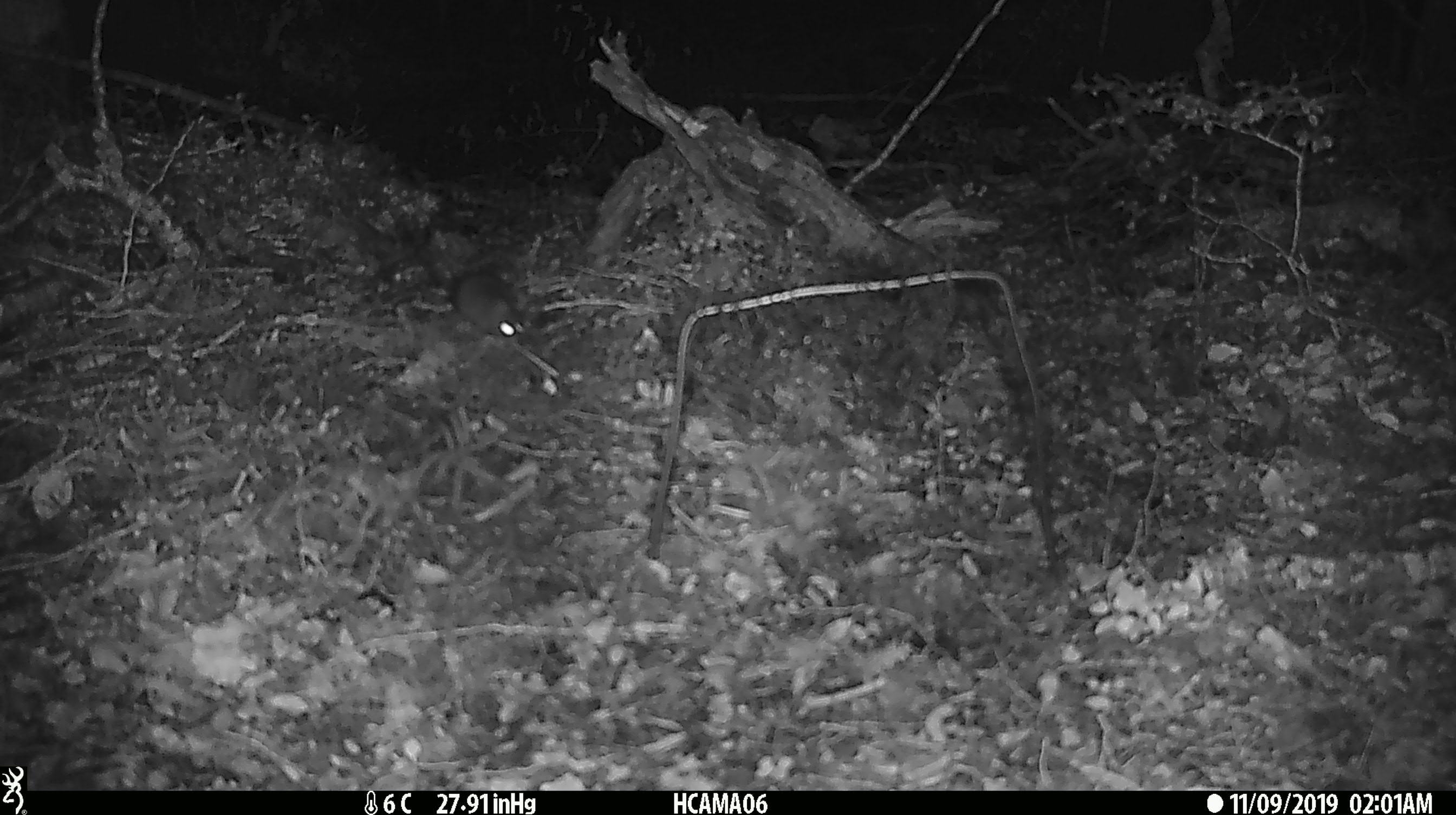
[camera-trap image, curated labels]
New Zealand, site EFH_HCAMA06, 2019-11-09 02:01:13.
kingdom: Animalia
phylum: Chordata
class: Mammalia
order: Rodentia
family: Muridae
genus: Mus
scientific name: Mus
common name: mouse